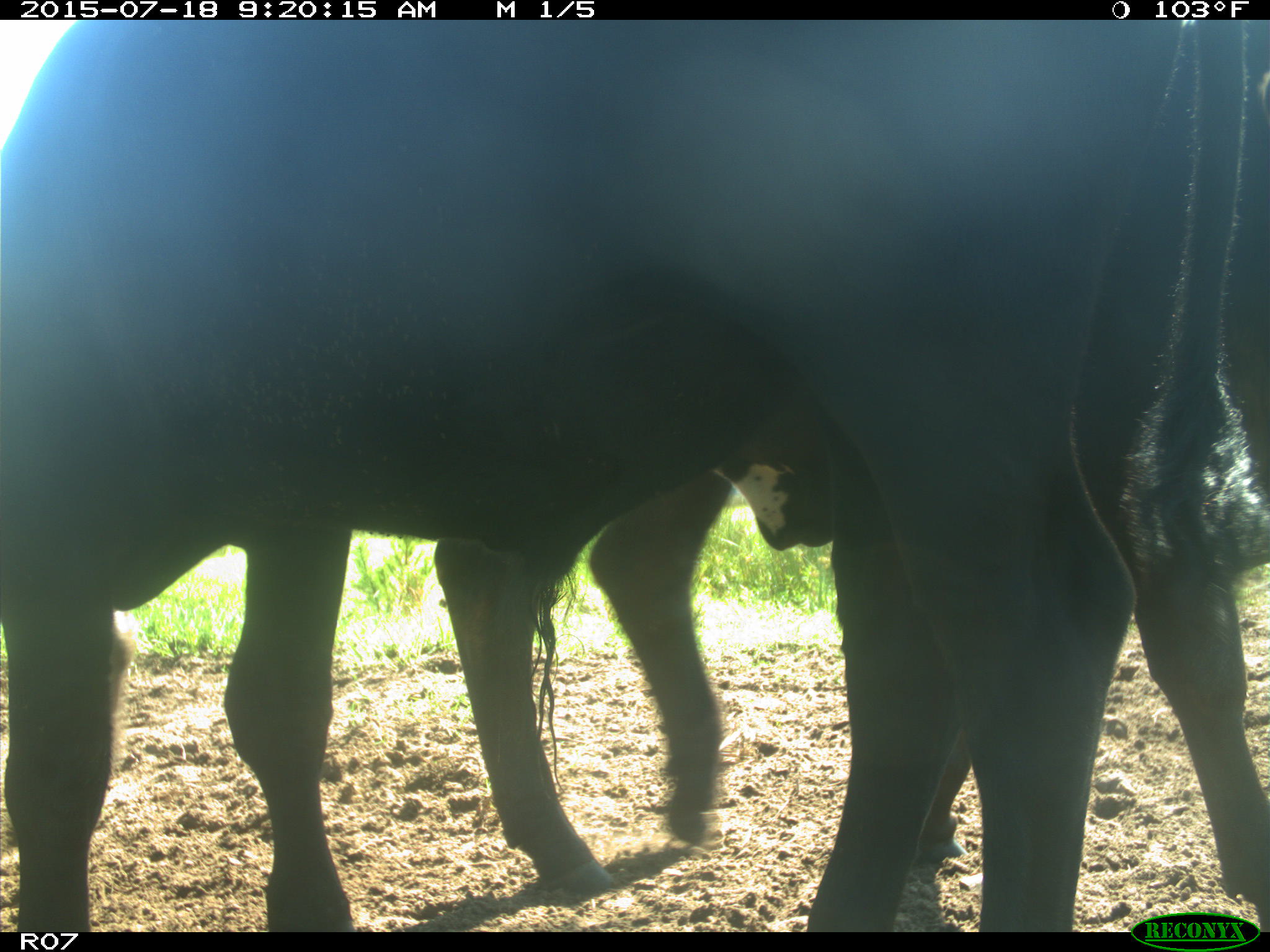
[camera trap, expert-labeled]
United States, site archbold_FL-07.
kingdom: Animalia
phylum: Chordata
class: Mammalia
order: Artiodactyla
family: Bovidae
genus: Bos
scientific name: Bos taurus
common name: domestic cow